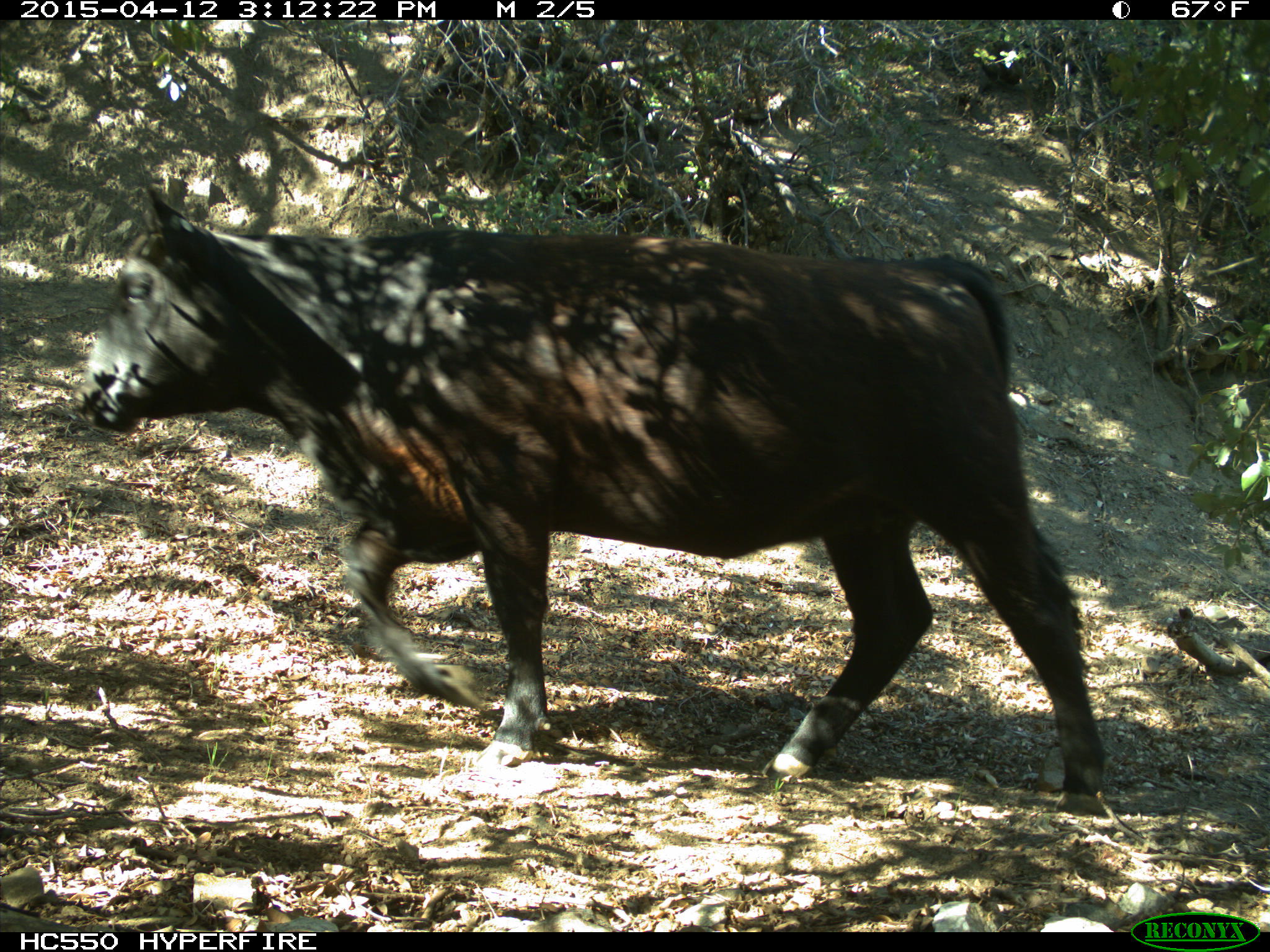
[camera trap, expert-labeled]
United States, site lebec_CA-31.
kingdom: Animalia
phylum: Chordata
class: Mammalia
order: Artiodactyla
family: Bovidae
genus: Bos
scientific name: Bos taurus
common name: domestic cow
Bos taurus (domestic cow).